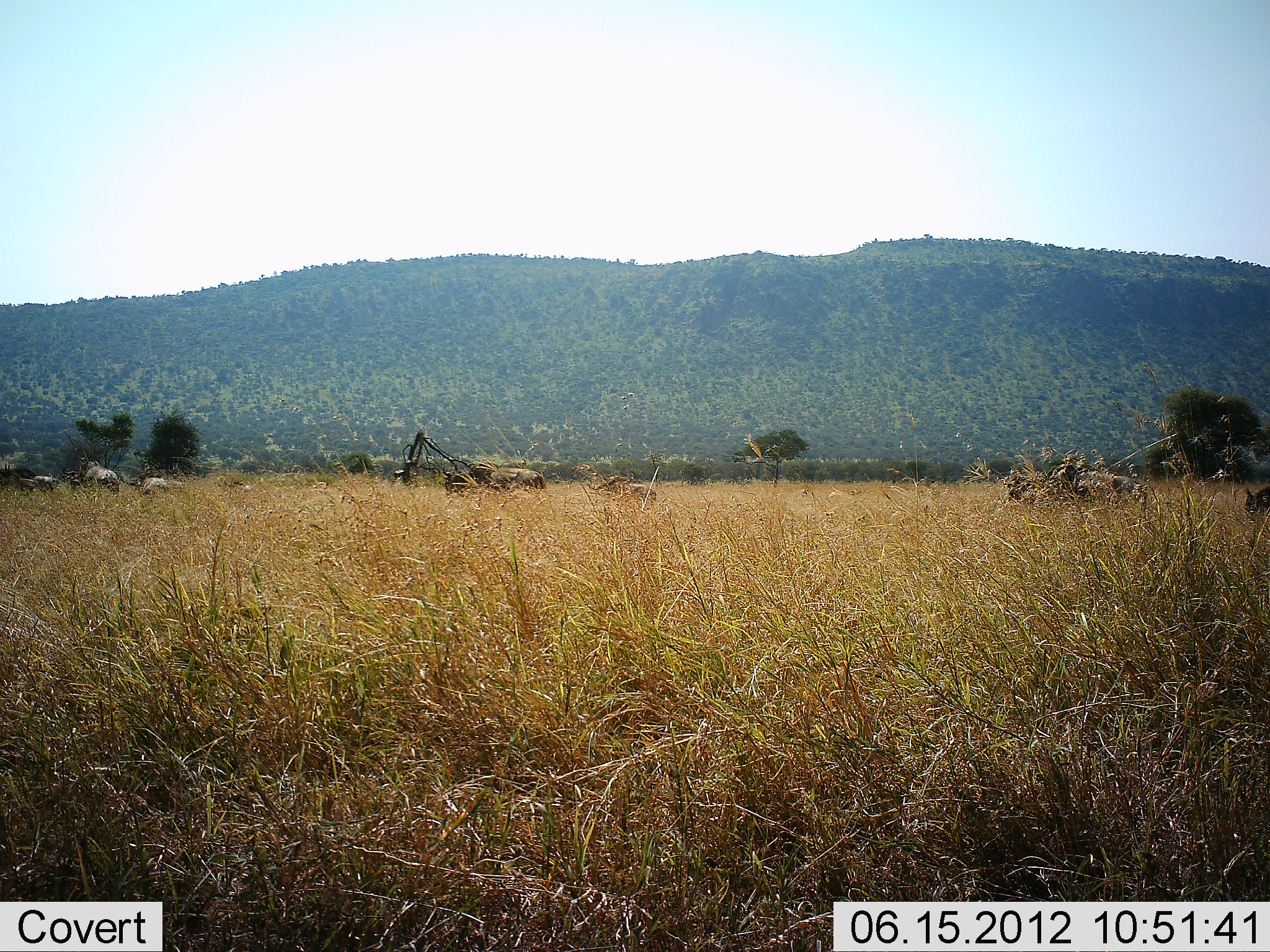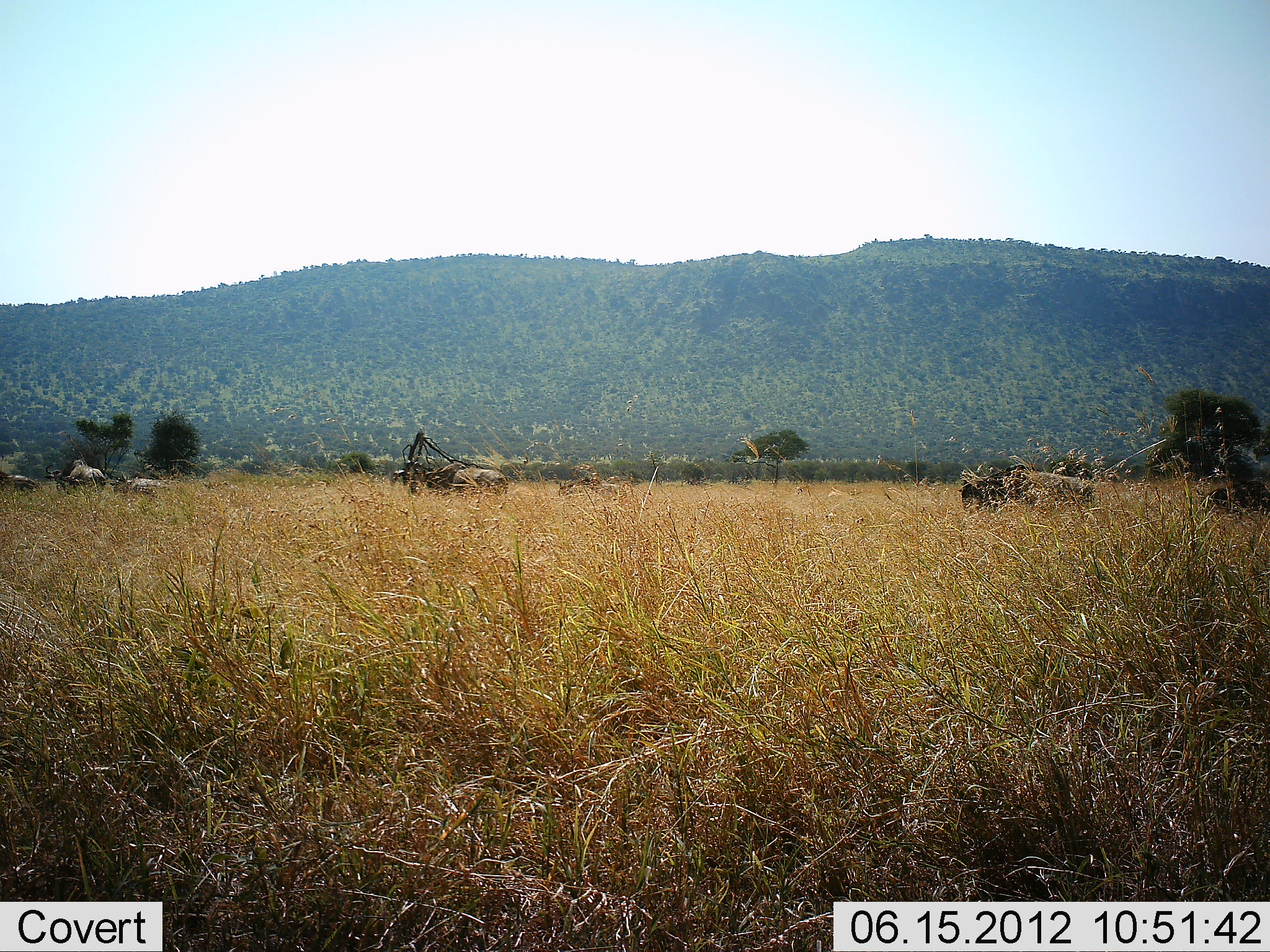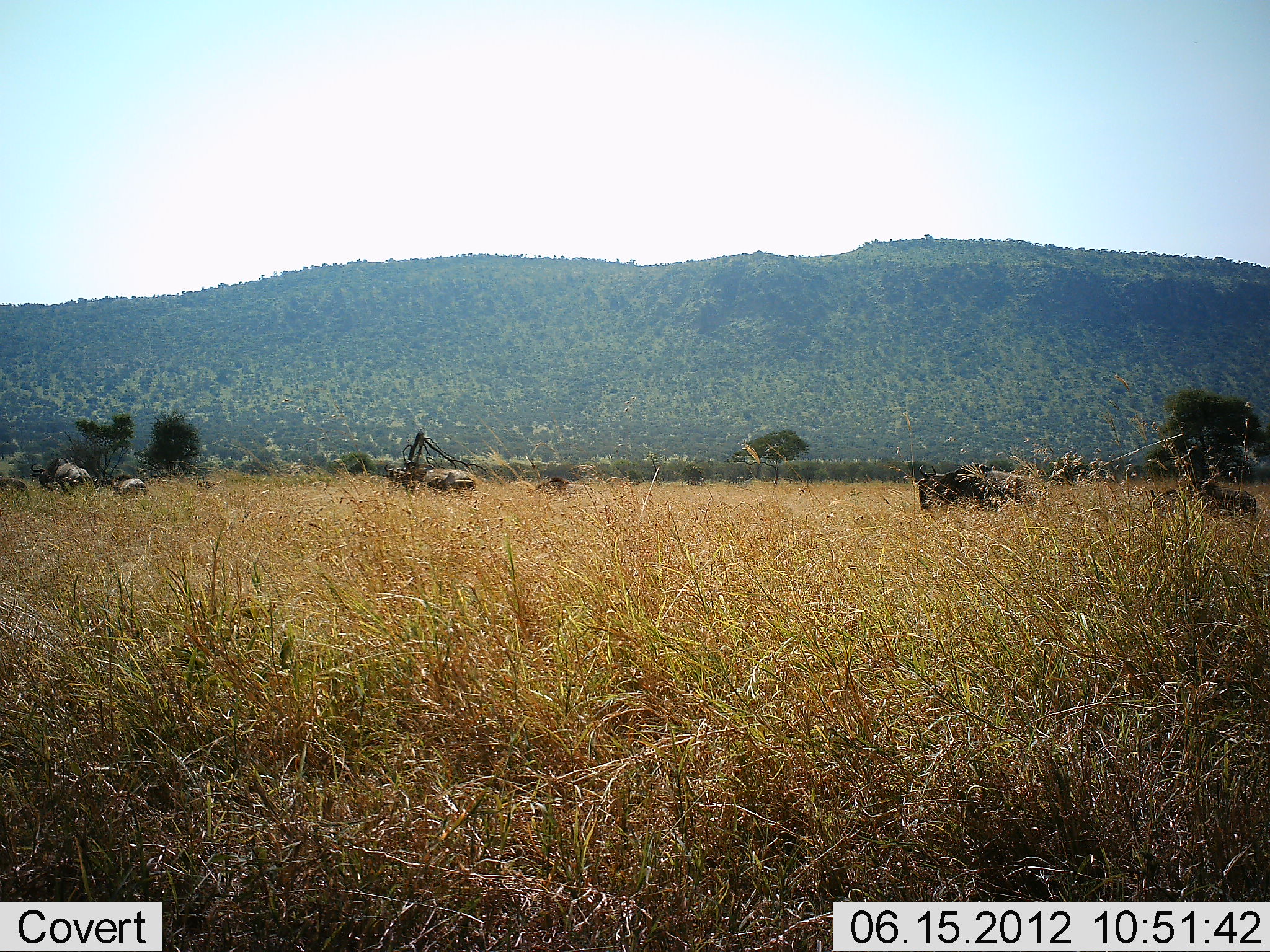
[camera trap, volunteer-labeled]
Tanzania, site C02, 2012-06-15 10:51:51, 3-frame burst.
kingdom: Animalia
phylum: Chordata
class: Mammalia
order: Artiodactyla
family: Bovidae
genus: Connochaetes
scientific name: Connochaetes taurinus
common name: blue wildebeest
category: wildebeest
Wildebeest (blue wildebeest) (Connochaetes taurinus), count 8. Behavior (volunteer vote fractions): standing 0%, resting 0%, moving 100%, interacting 0%. Young present (vote fraction): 0%. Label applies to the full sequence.